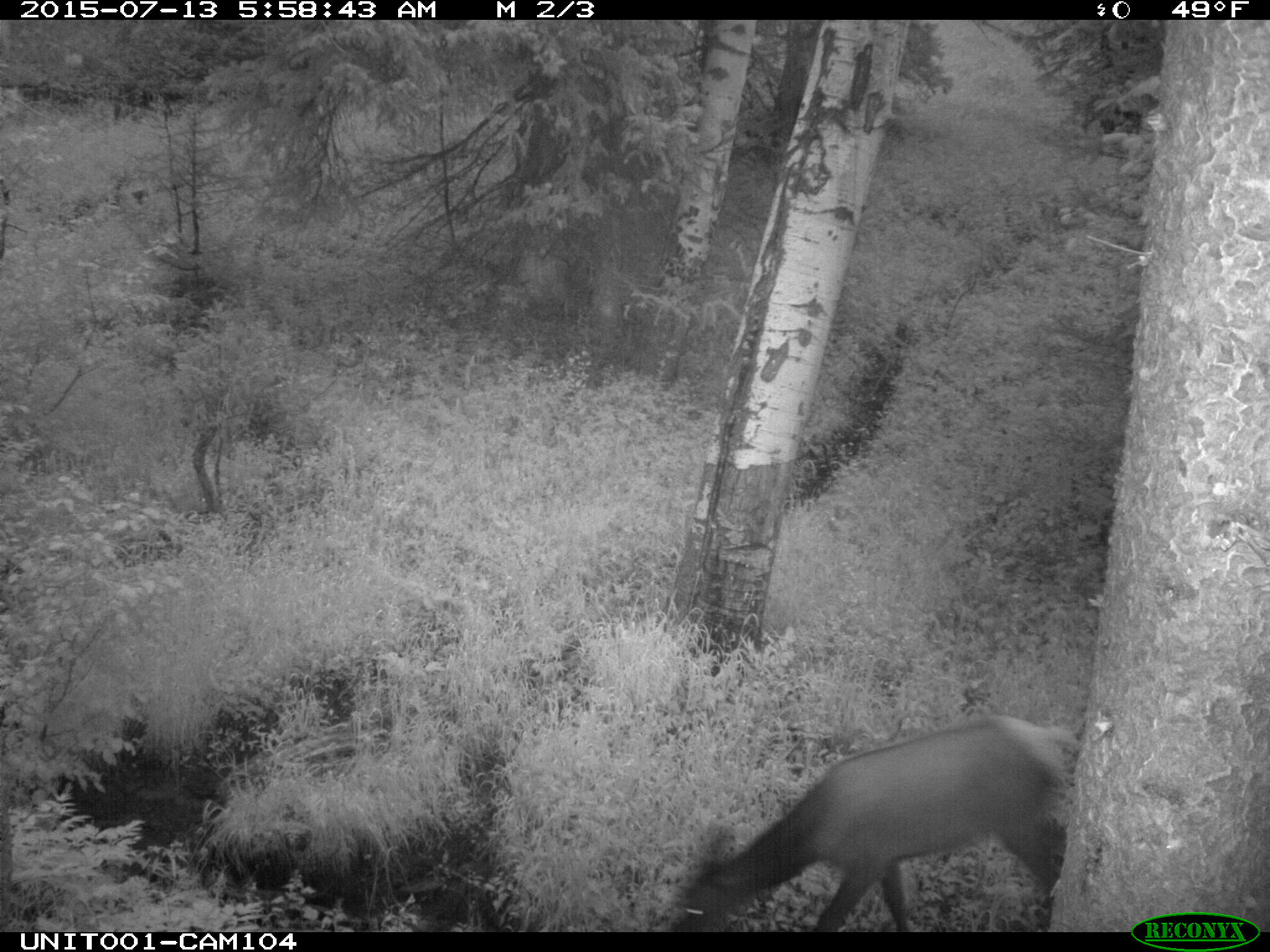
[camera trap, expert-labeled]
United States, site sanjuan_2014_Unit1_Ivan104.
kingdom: Animalia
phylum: Chordata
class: Mammalia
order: Artiodactyla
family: Cervidae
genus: Cervus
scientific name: Cervus elaphus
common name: red deer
Cervus elaphus (red deer).